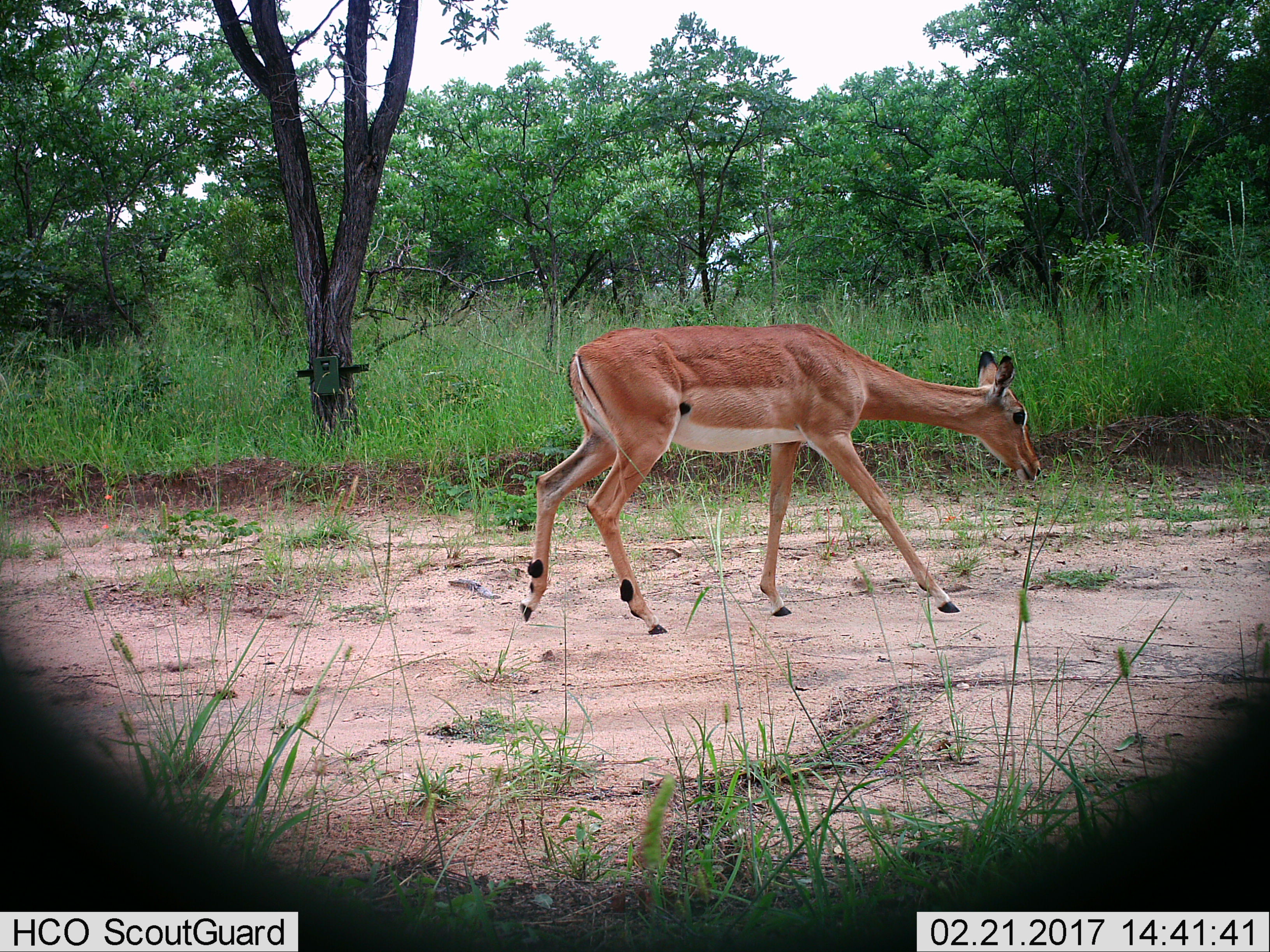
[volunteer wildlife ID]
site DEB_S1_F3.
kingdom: Animalia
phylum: Chordata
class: Mammalia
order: Artiodactyla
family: Bovidae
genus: Aepyceros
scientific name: Aepyceros melampus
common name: impala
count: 1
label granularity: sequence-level